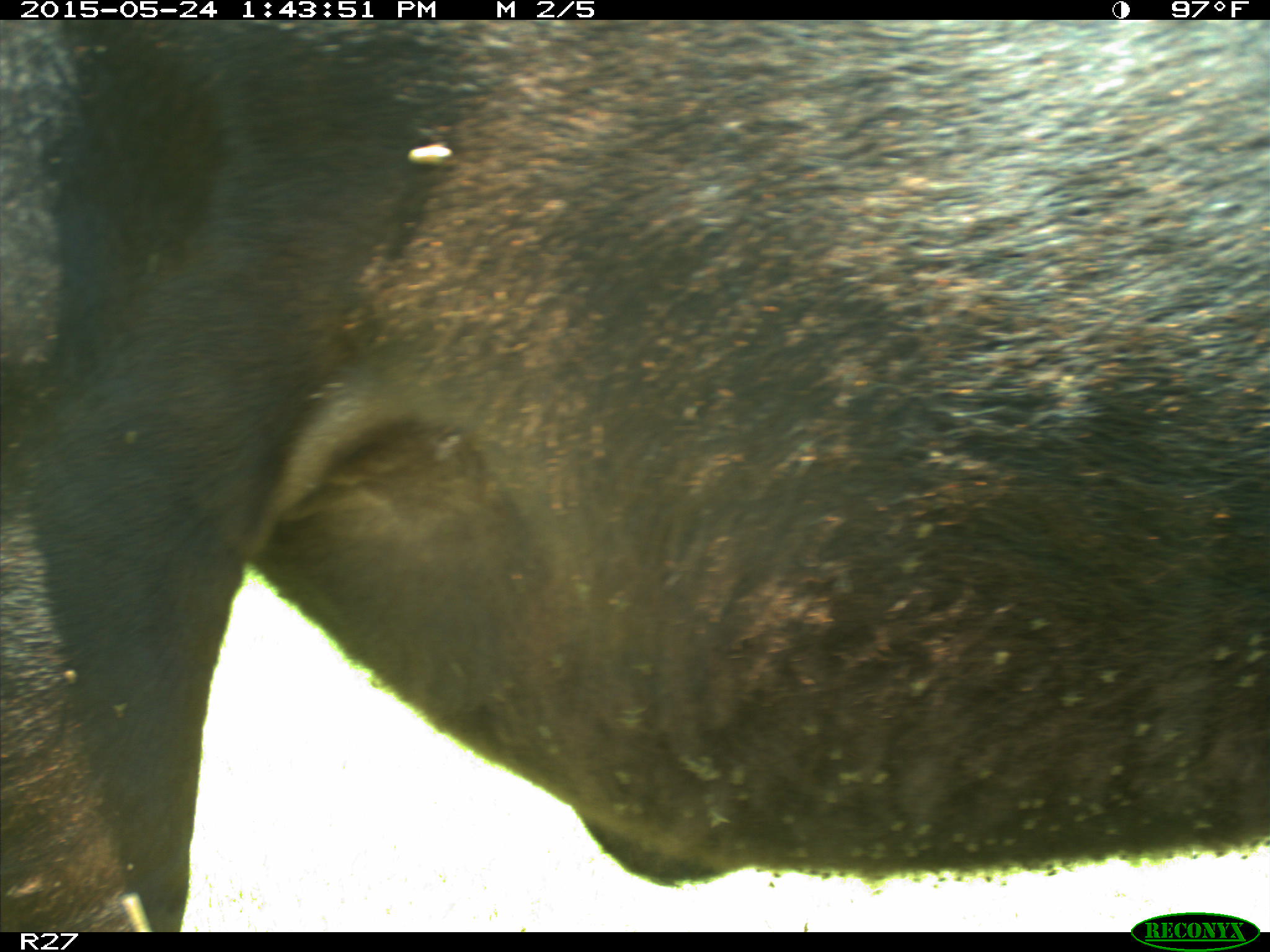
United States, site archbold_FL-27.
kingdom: Animalia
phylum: Chordata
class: Mammalia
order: Artiodactyla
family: Bovidae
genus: Bos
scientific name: Bos taurus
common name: domestic cow